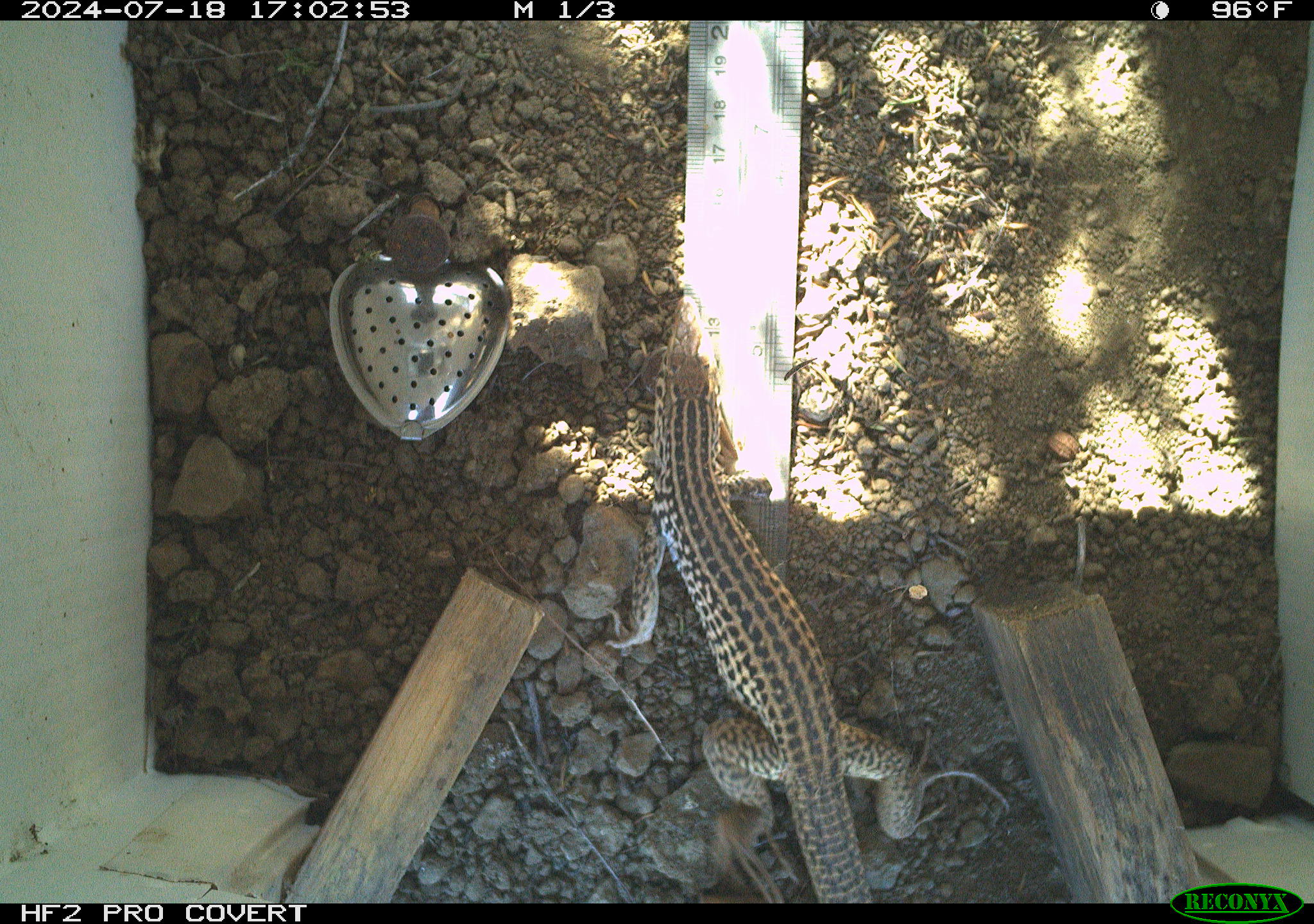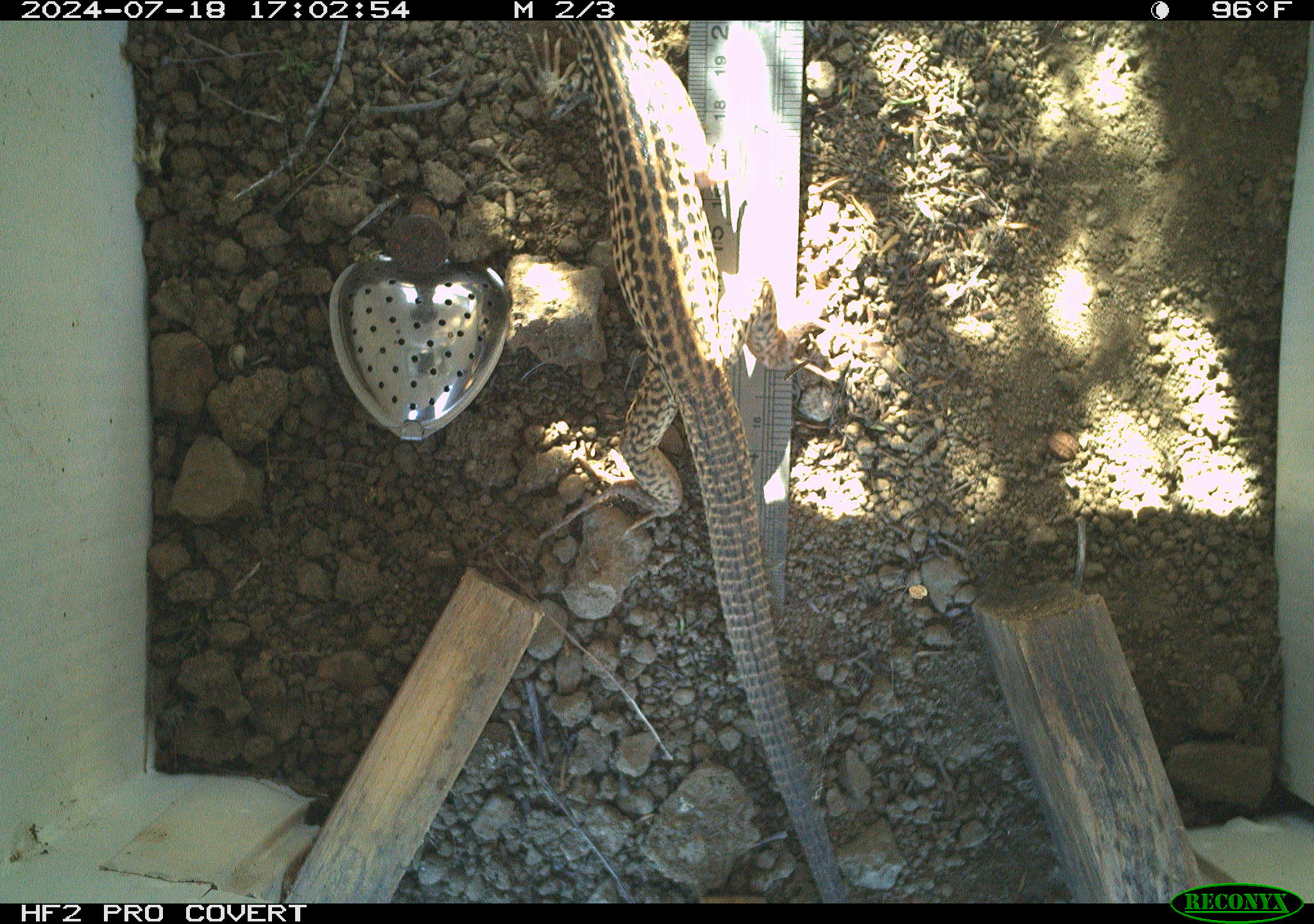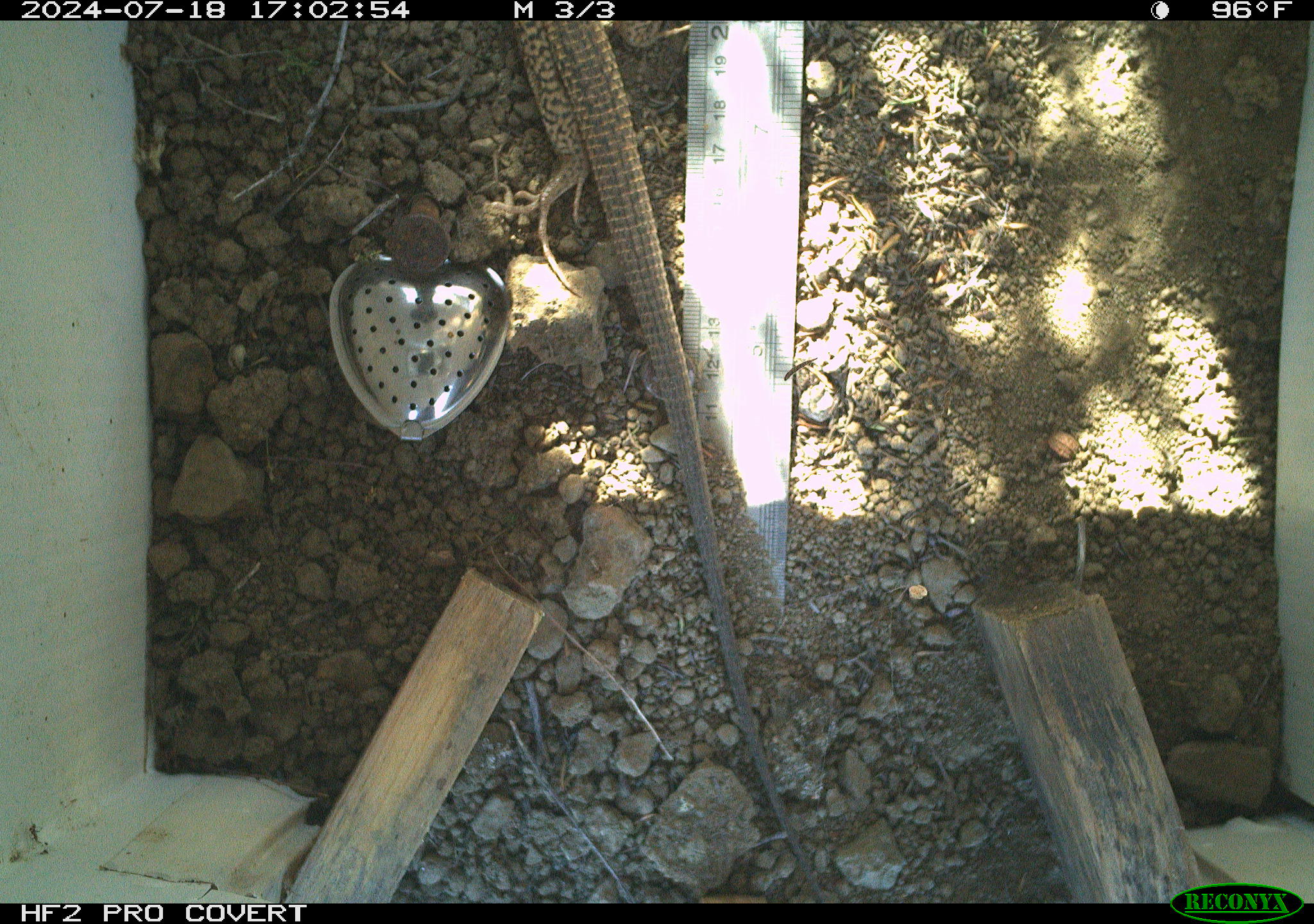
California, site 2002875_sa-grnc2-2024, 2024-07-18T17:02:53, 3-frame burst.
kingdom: Animalia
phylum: Chordata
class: Reptilia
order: Squamata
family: Teiidae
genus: Aspidoscelis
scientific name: Aspidoscelis tigris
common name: western whiptail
Western whiptail (Aspidoscelis tigris).